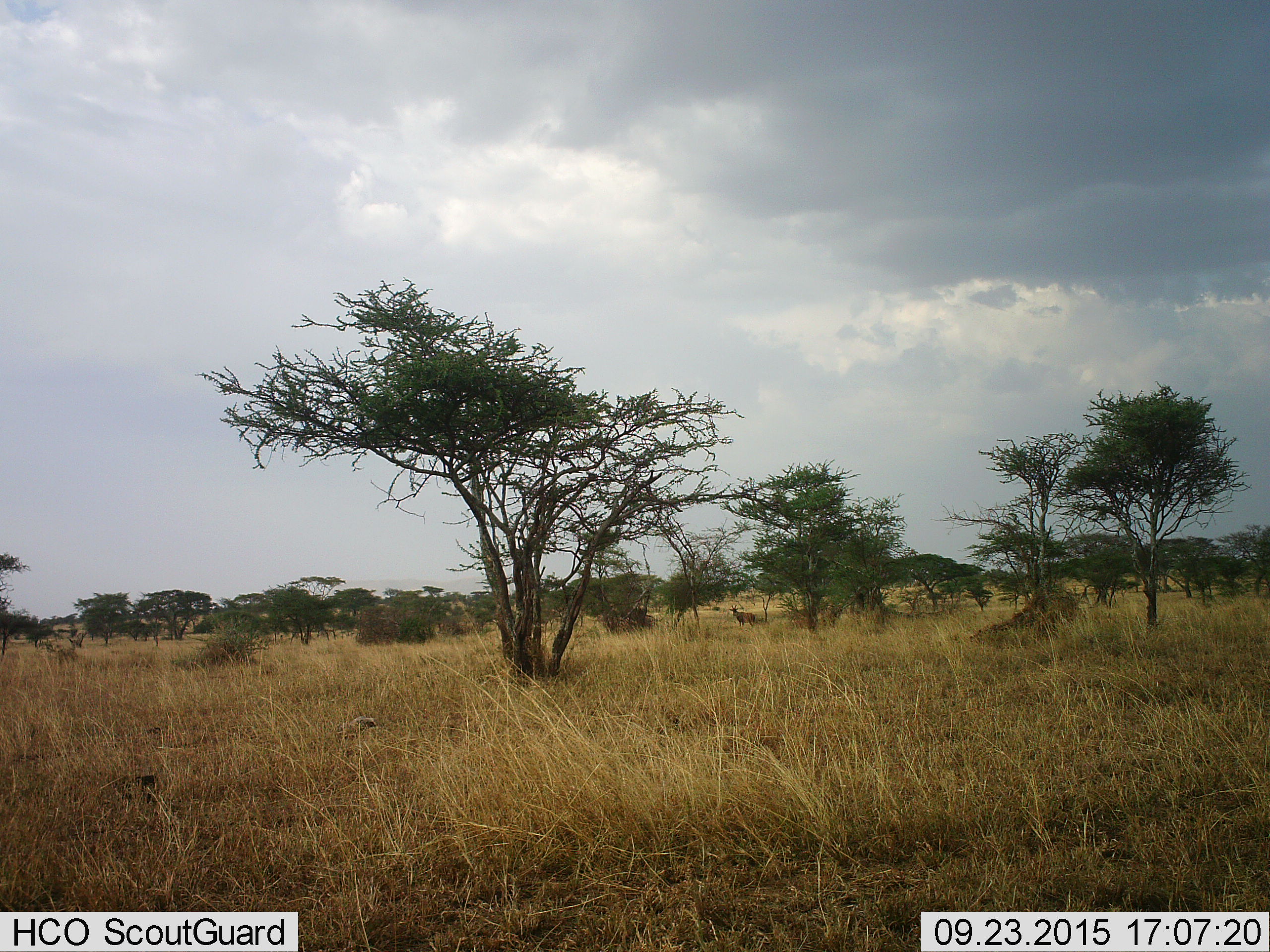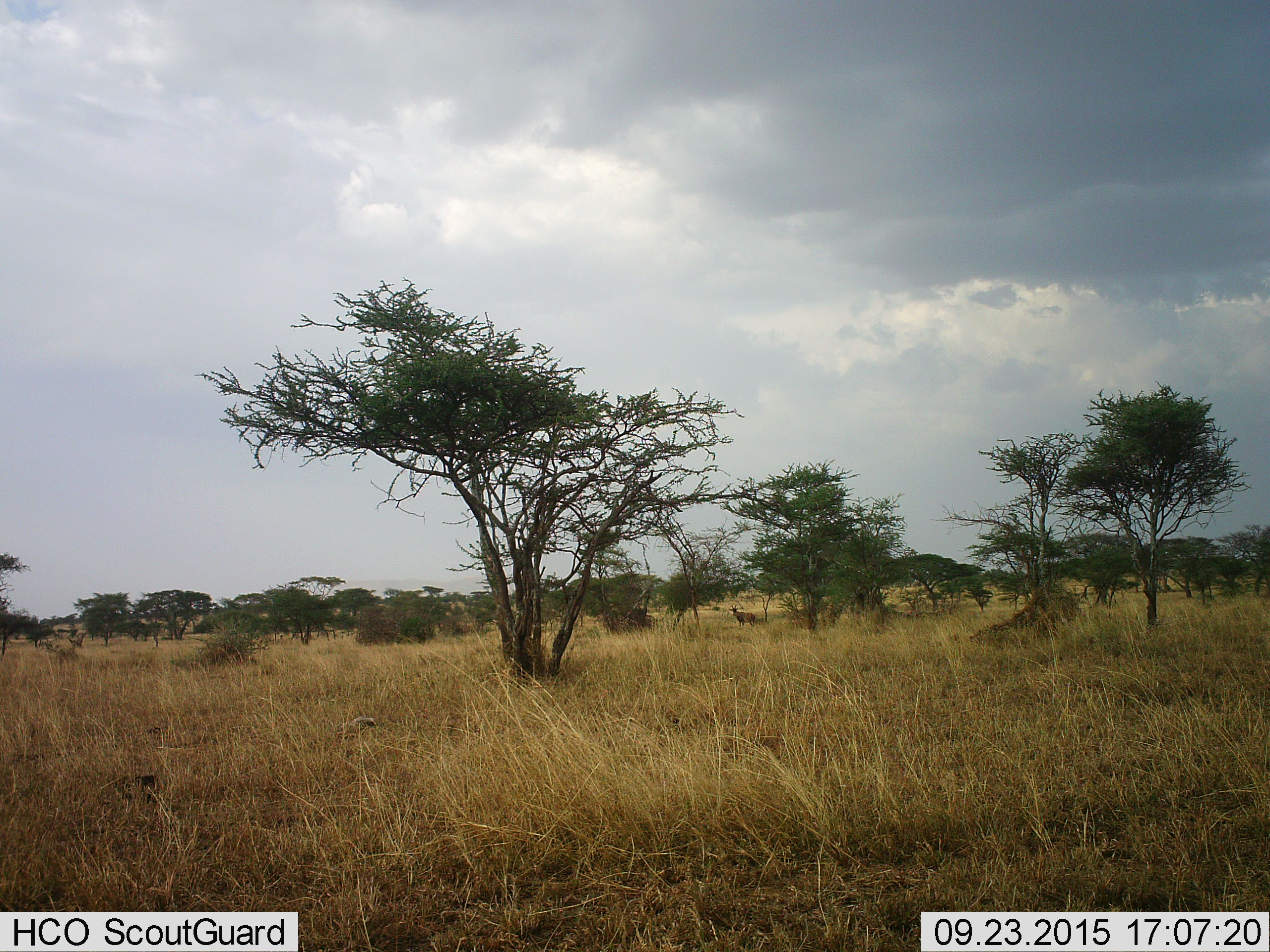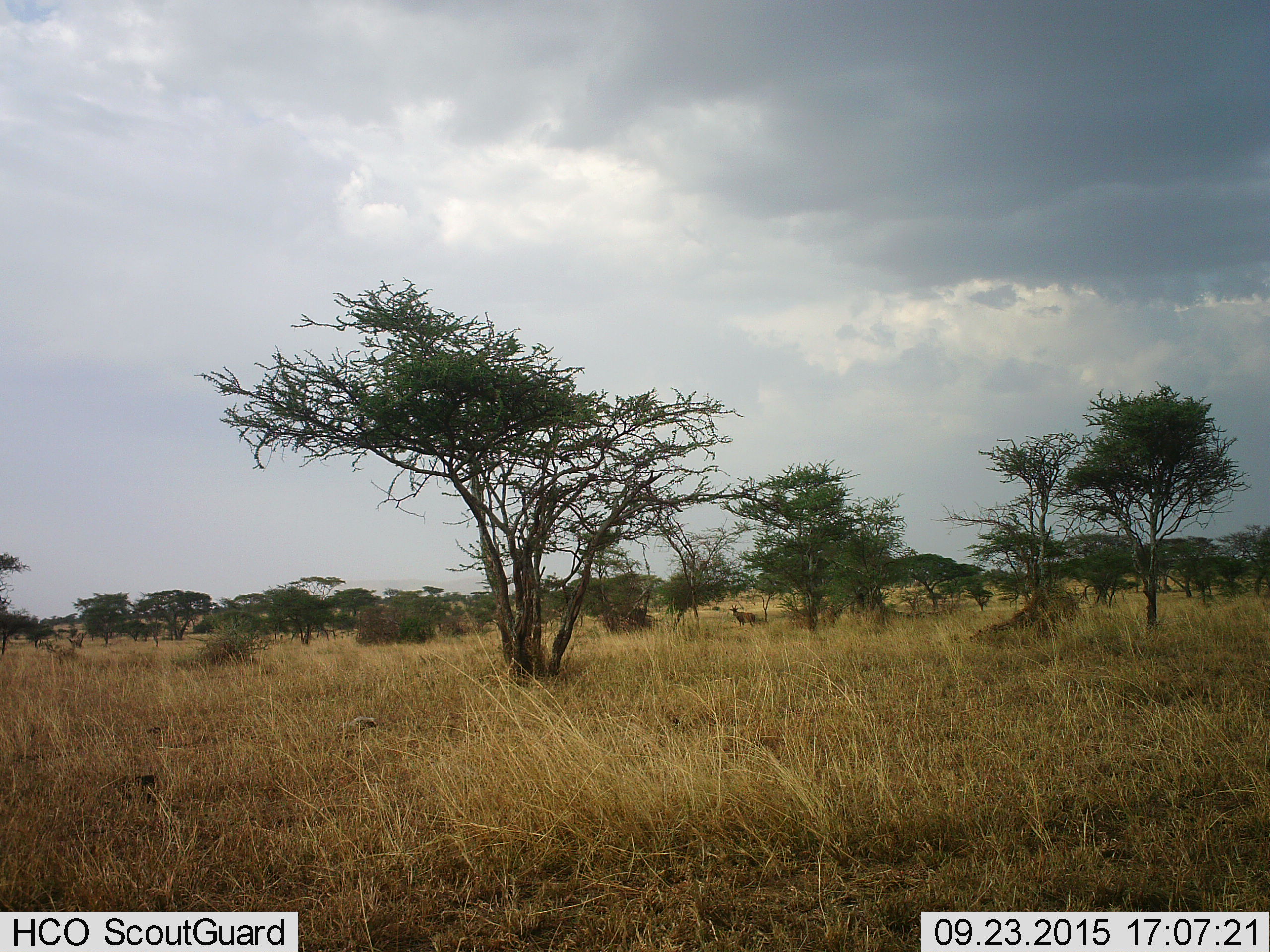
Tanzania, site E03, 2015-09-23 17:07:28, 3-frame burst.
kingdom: Animalia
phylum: Chordata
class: Mammalia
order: Artiodactyla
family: Bovidae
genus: Alcelaphus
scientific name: Alcelaphus buselaphus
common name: hartebeest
Hartebeest (Alcelaphus buselaphus), count 1. Behavior (volunteer vote fractions): standing 100%, resting 0%, moving 0%, interacting 0%. Young present (vote fraction): 0%. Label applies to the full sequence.